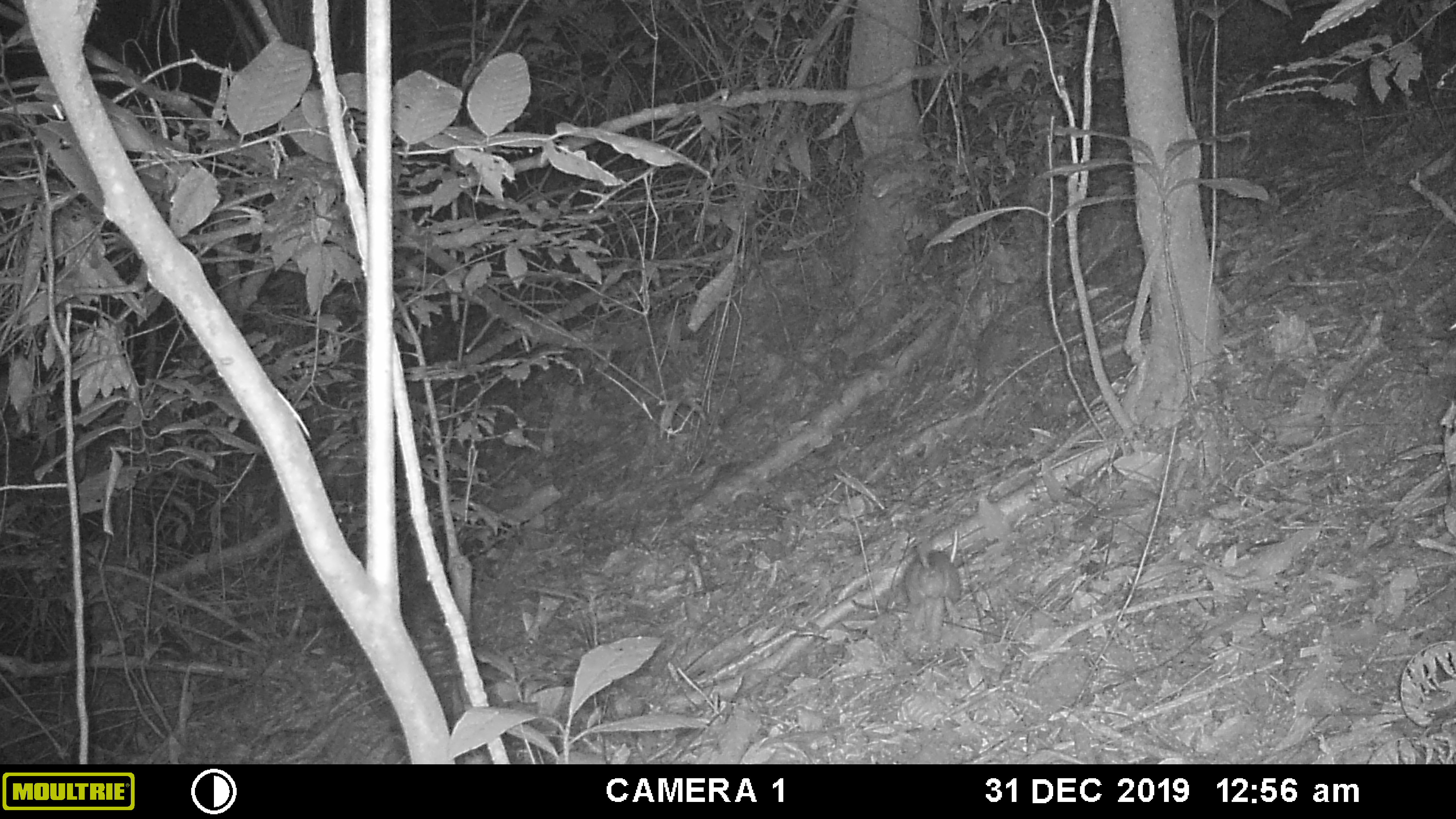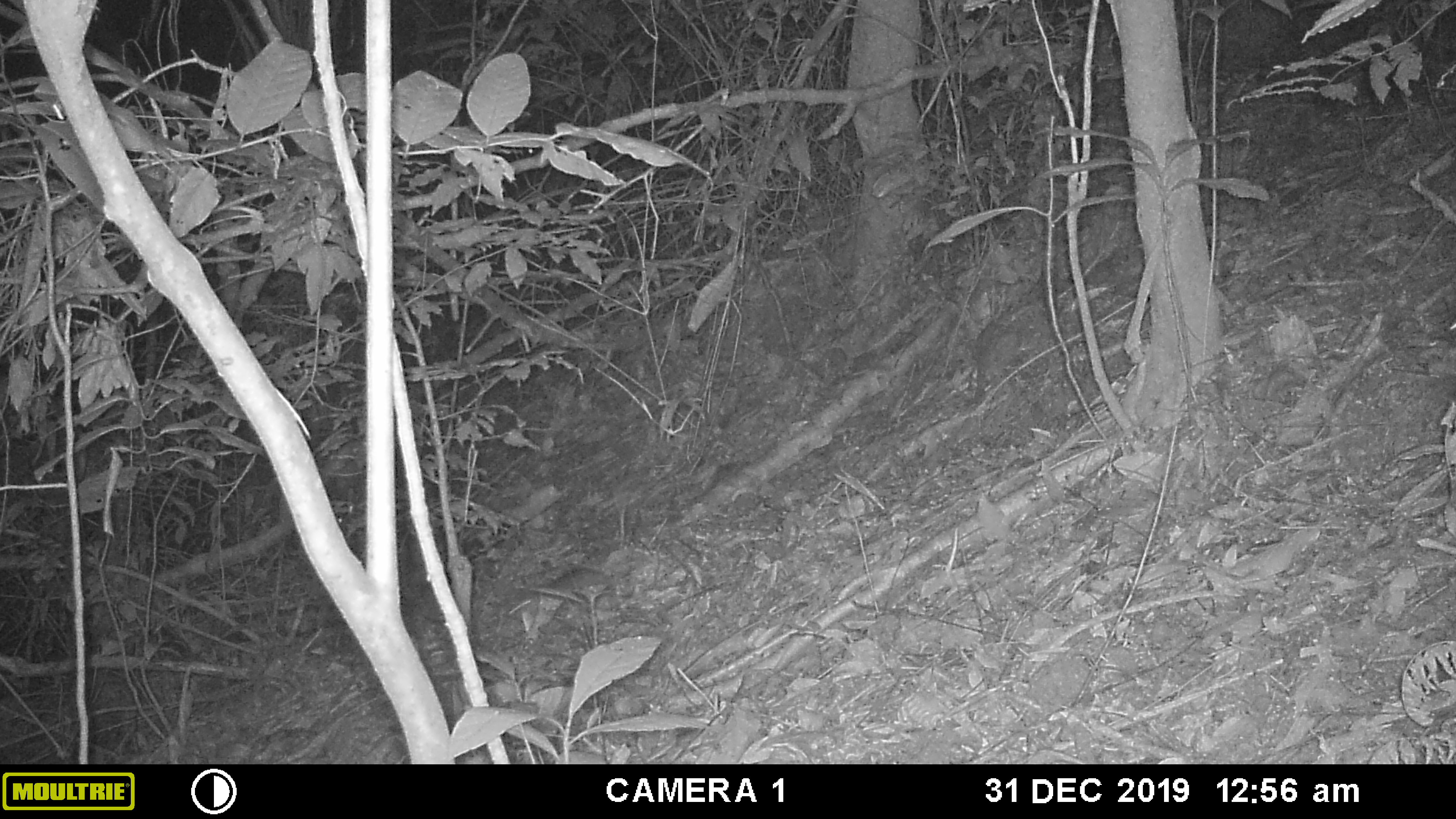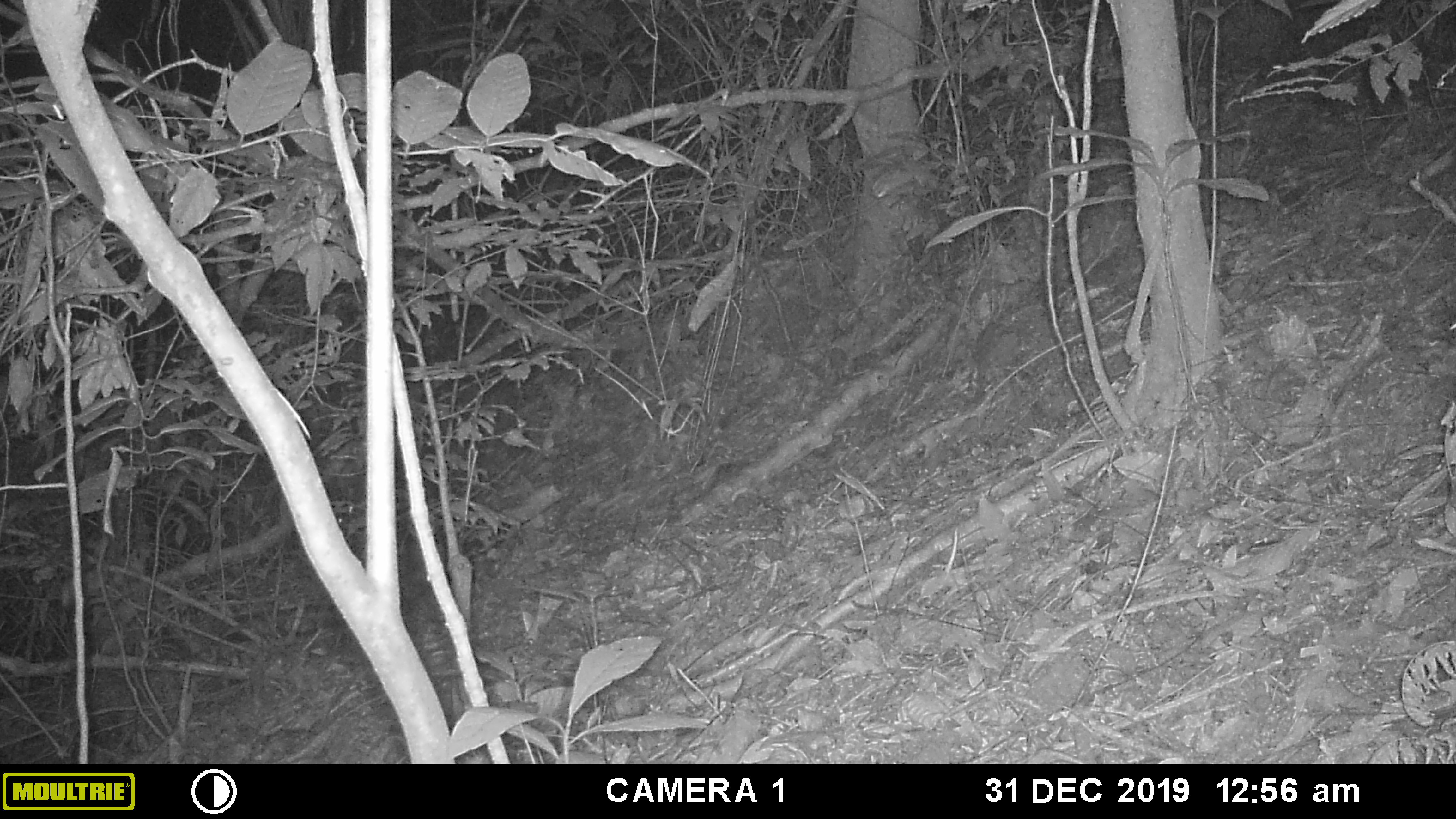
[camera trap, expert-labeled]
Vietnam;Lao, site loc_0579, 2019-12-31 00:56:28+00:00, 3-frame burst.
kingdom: Animalia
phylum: Chordata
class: Mammalia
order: Rodentia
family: Muridae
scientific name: Muridae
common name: old-world mice and rats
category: unidentified murid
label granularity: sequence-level